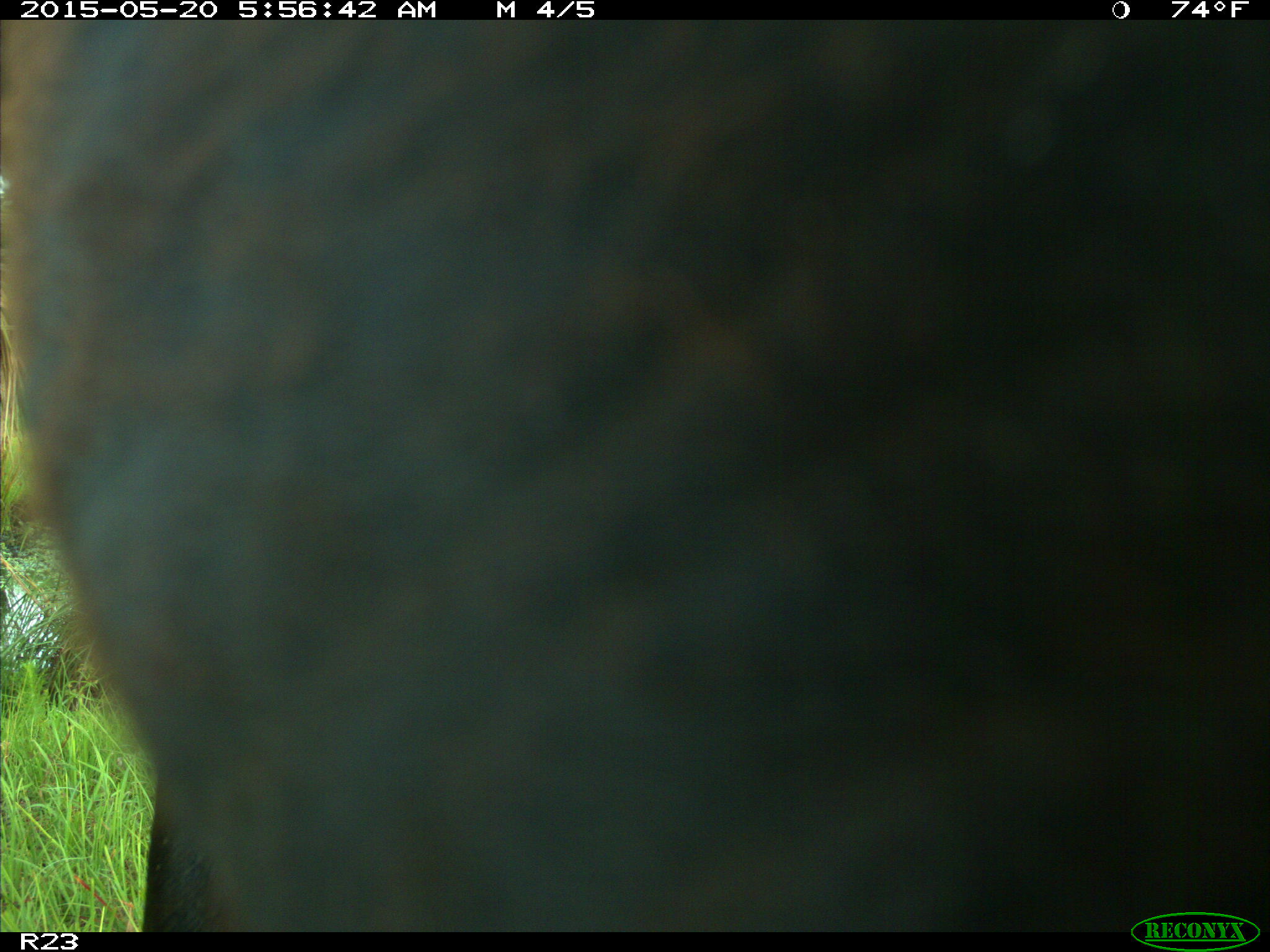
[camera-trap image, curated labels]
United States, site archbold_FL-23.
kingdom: Animalia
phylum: Chordata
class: Mammalia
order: Artiodactyla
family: Bovidae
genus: Bos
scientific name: Bos taurus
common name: domestic cow